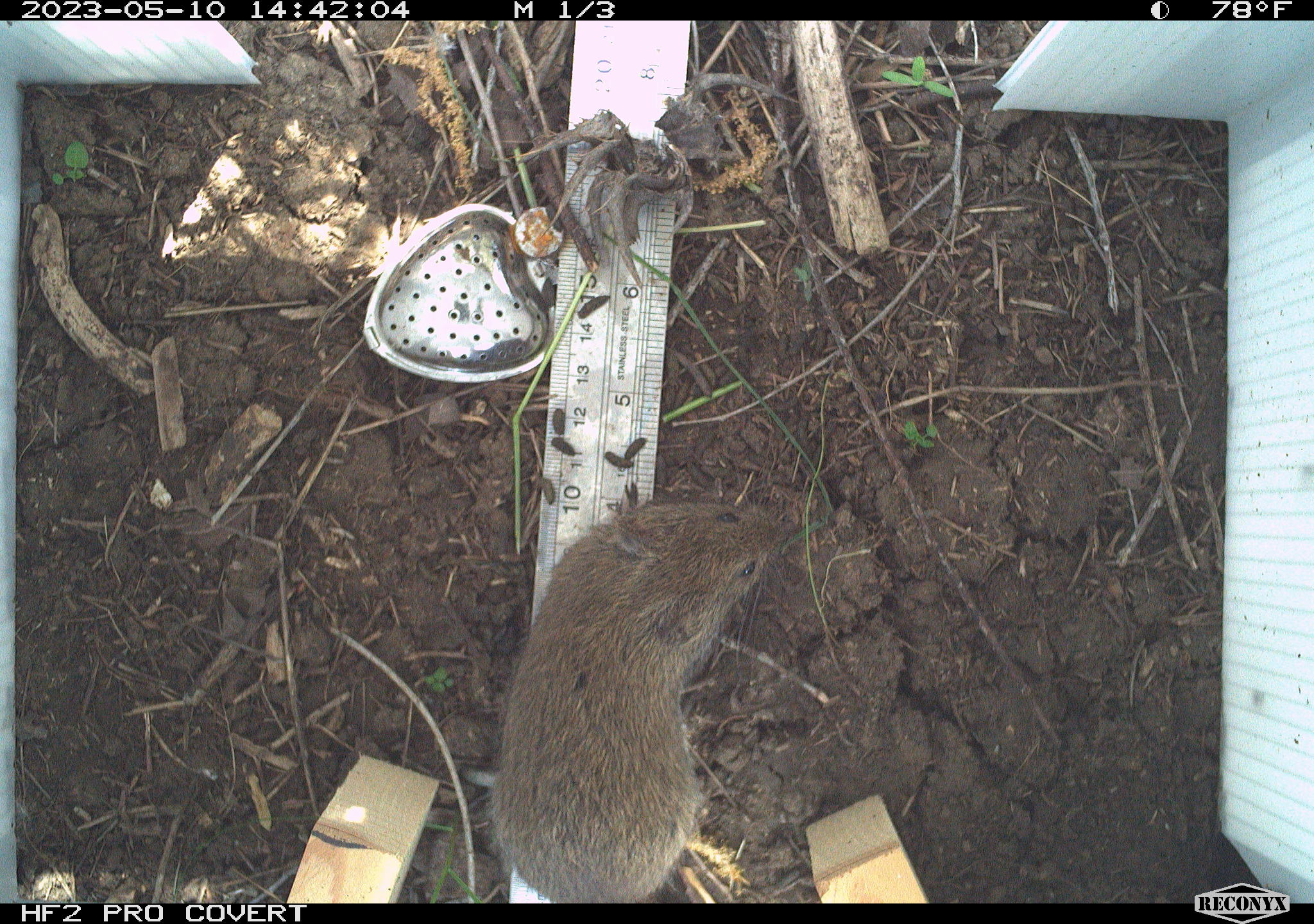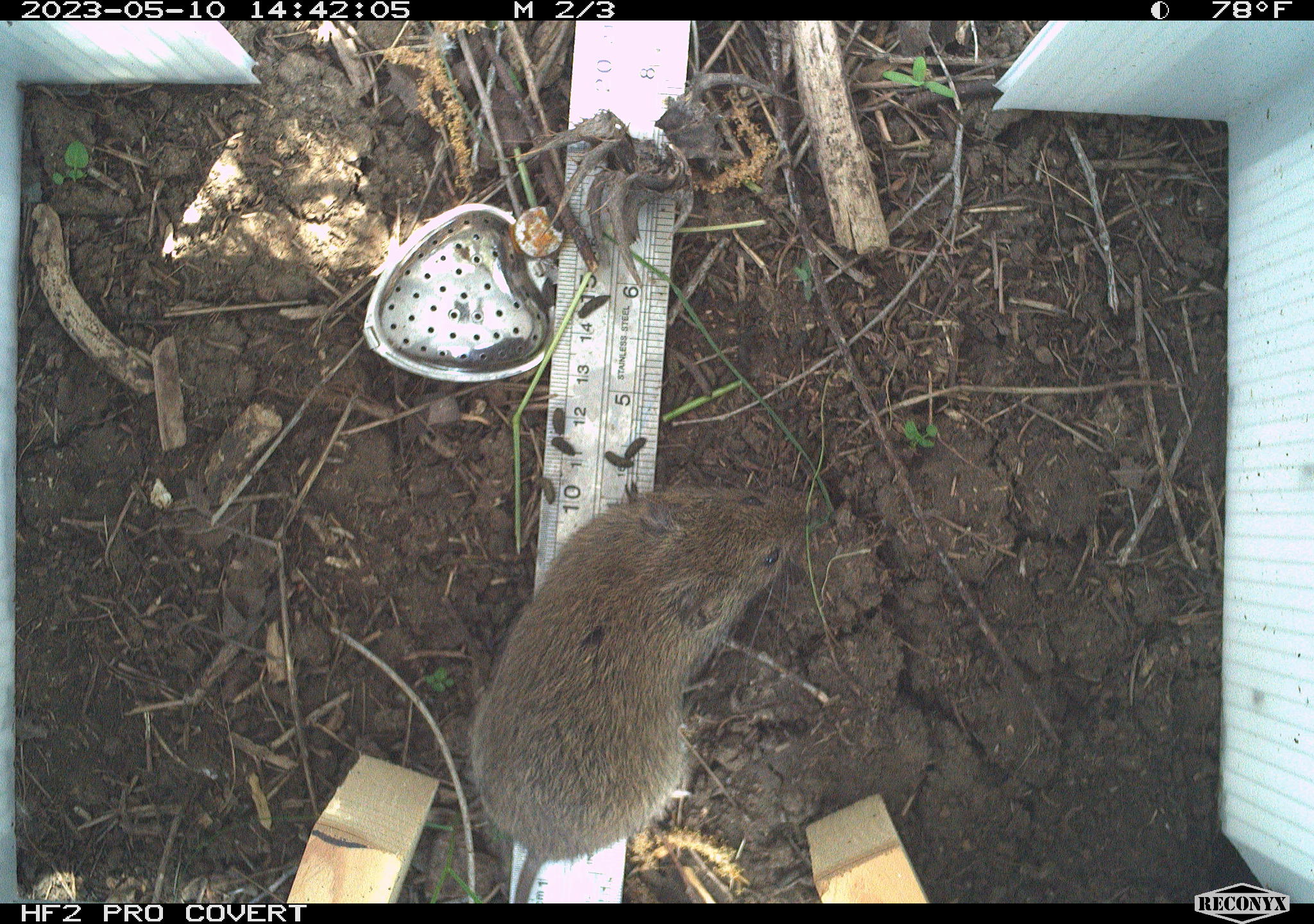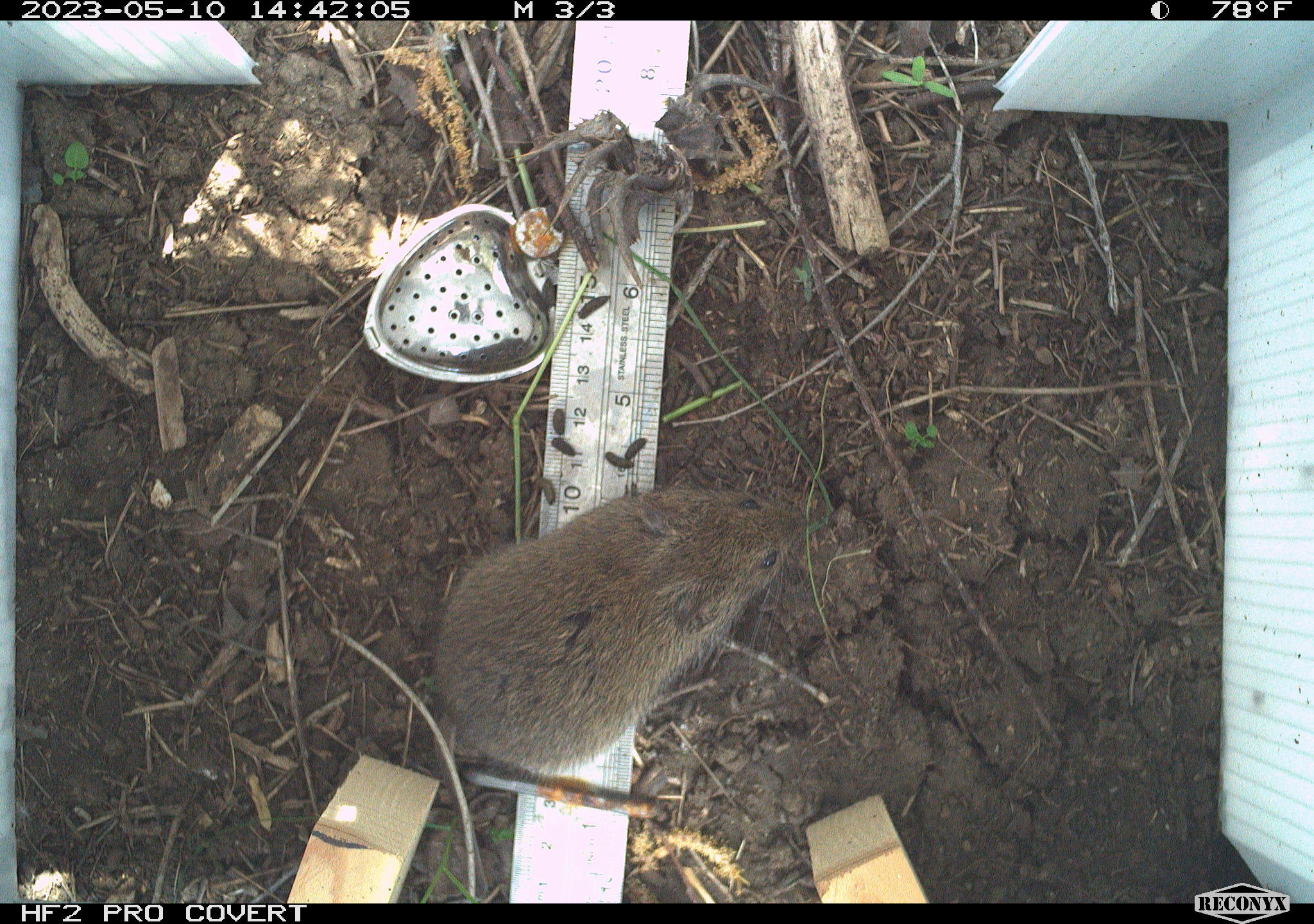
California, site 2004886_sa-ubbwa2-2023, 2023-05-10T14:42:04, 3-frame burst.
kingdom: Animalia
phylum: Chordata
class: Mammalia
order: Rodentia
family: Cricetidae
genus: Microtus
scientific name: Microtus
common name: meadow vole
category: microtus species